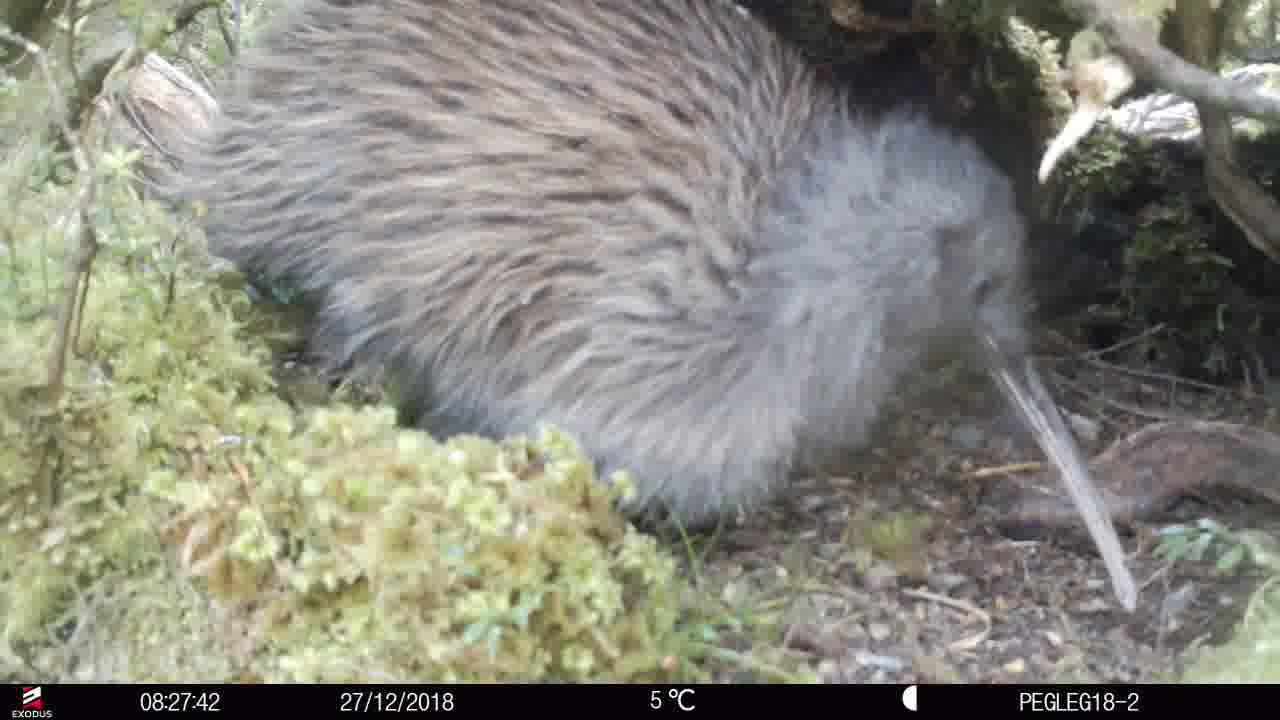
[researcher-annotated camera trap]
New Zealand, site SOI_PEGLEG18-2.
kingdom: Animalia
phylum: Chordata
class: Aves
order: Apterygiformes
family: Apterygidae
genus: Apteryx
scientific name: Apteryx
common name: kiwi